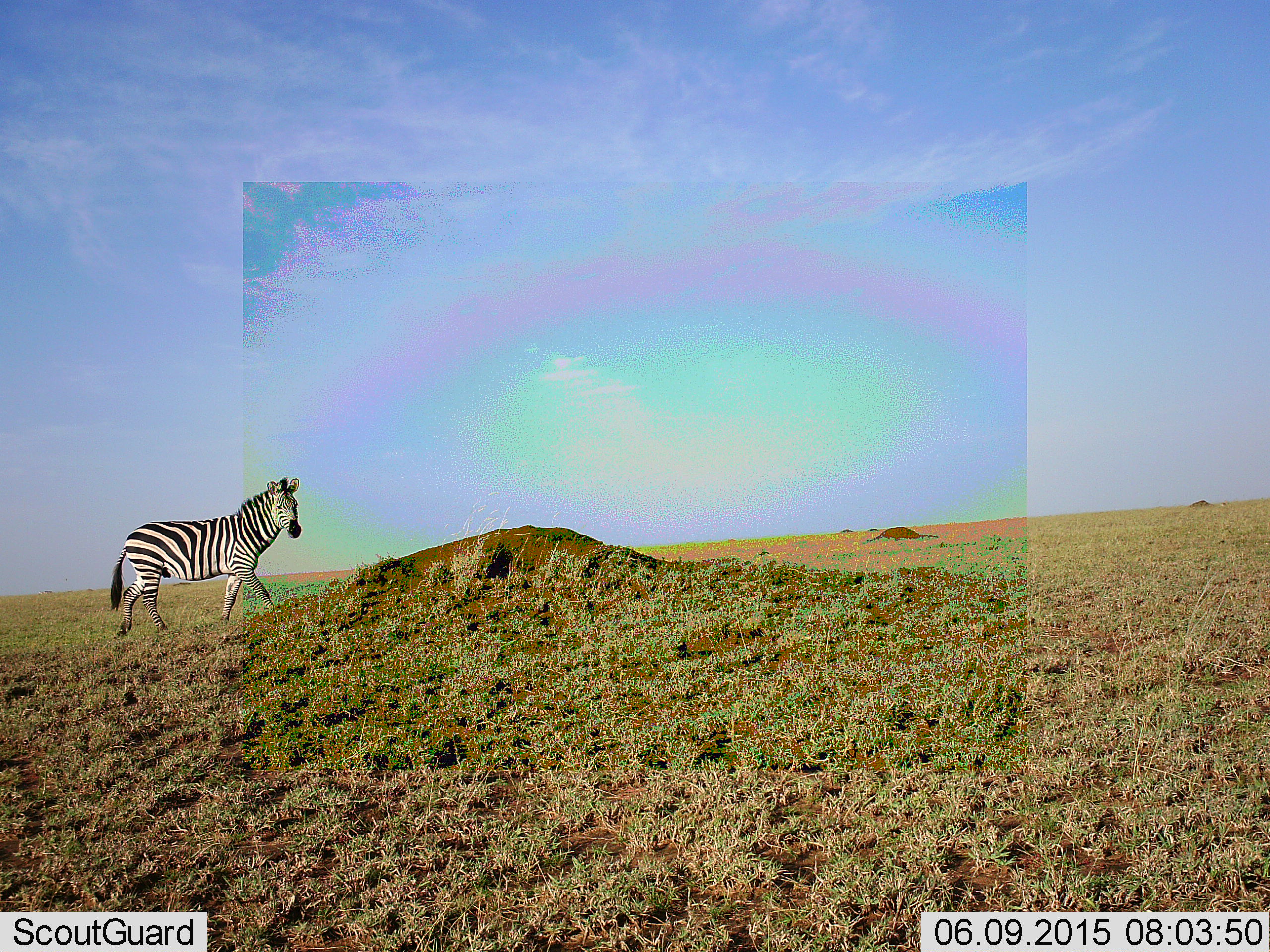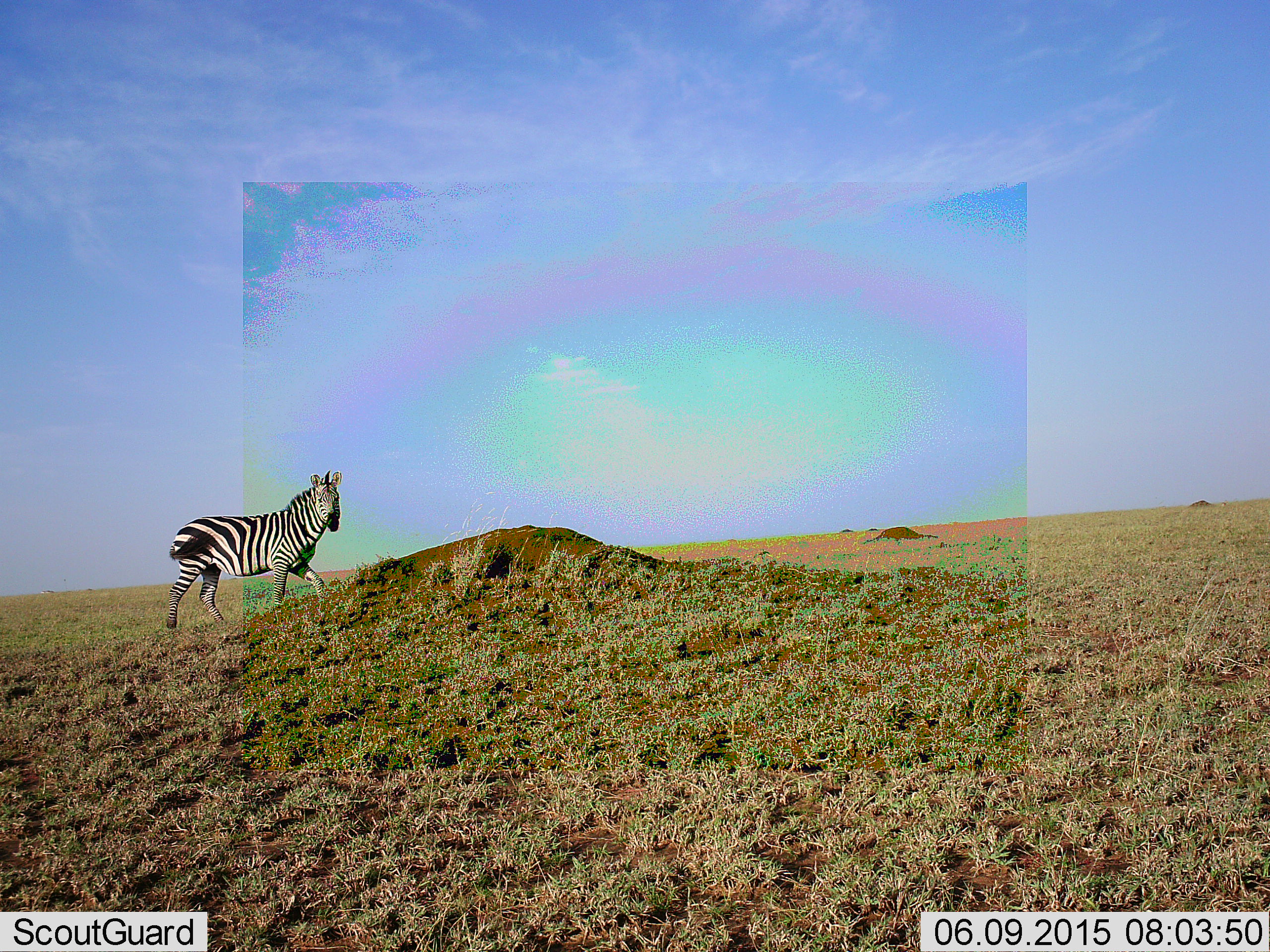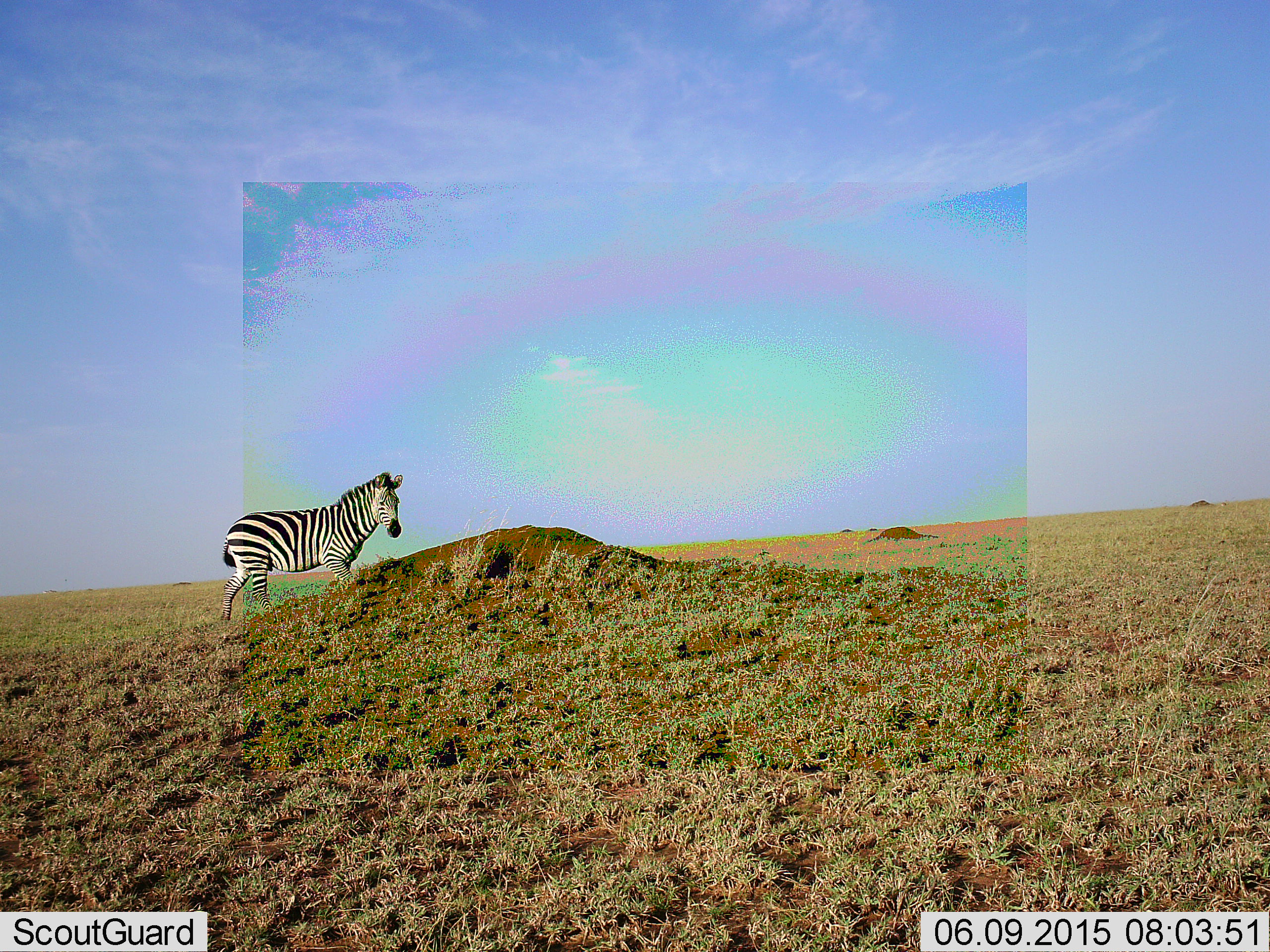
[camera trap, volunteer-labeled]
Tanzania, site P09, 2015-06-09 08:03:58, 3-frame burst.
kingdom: Animalia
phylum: Chordata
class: Mammalia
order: Perissodactyla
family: Equidae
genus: Equus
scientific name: Equus quagga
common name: plains zebra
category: zebra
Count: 1.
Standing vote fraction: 10%.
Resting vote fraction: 0%.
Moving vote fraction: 90%.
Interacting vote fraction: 0%.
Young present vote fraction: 0%.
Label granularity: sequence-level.